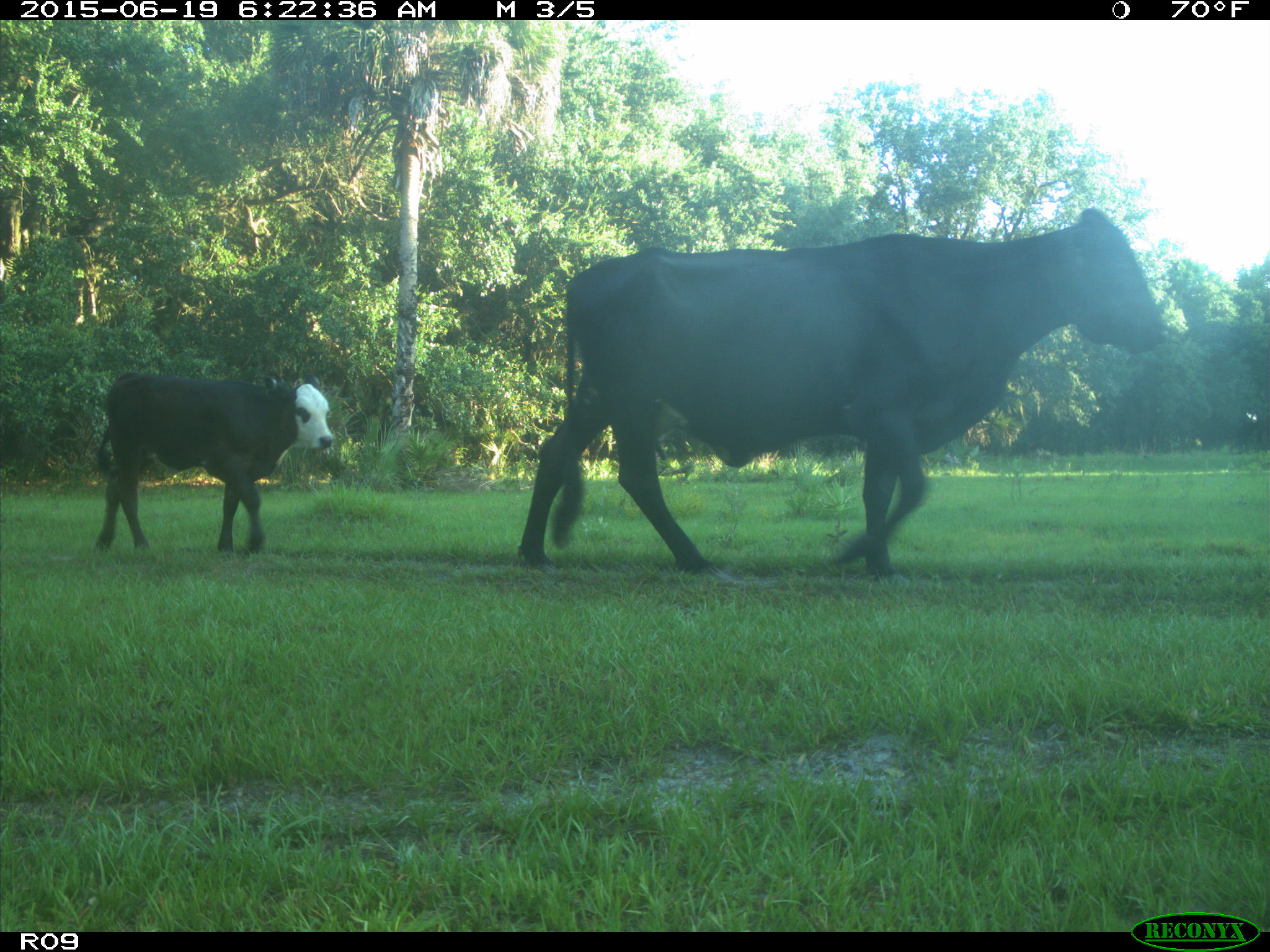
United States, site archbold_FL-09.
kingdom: Animalia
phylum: Chordata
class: Mammalia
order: Artiodactyla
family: Bovidae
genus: Bos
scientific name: Bos taurus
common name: domestic cow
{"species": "Bos taurus (domestic cow)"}